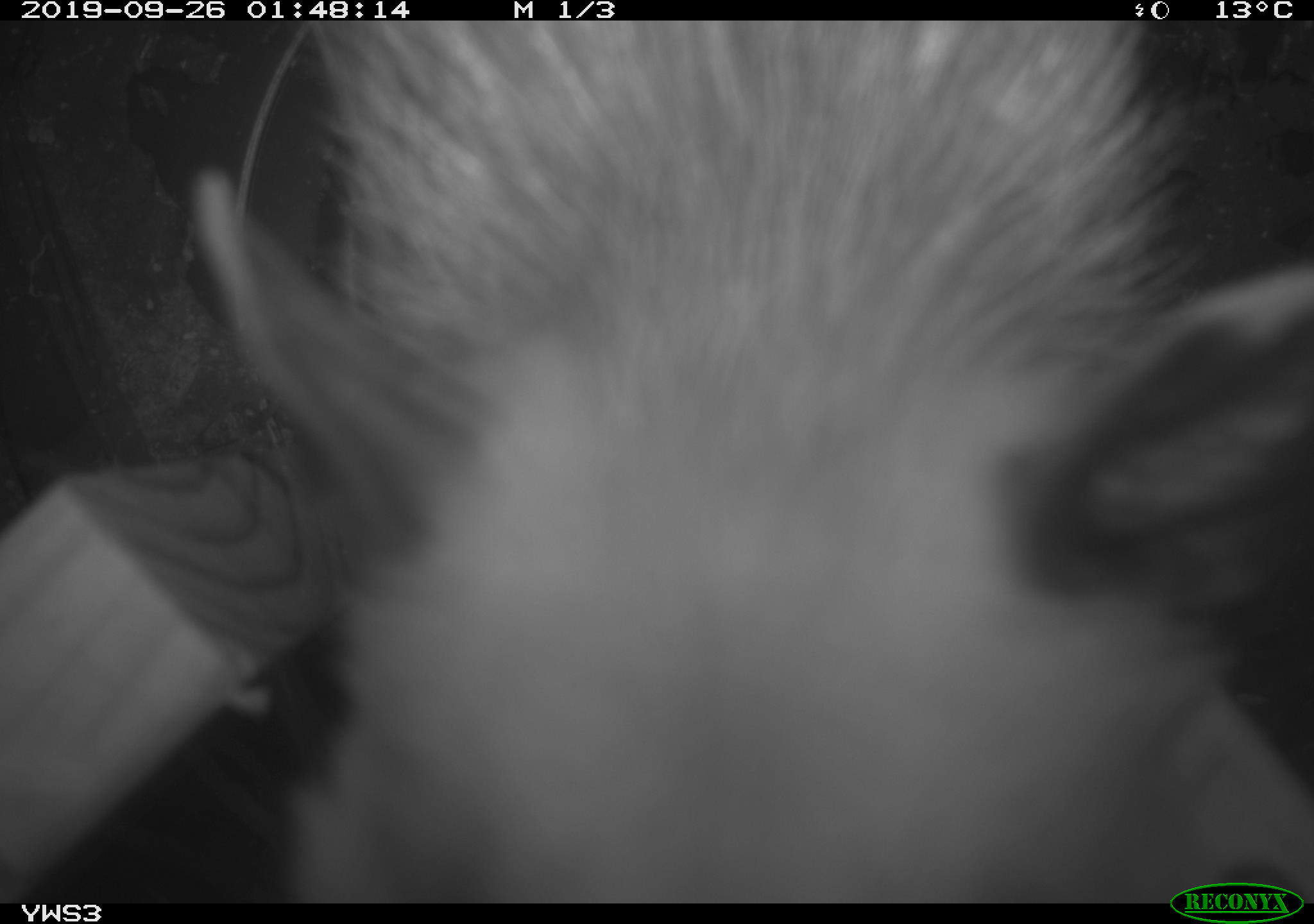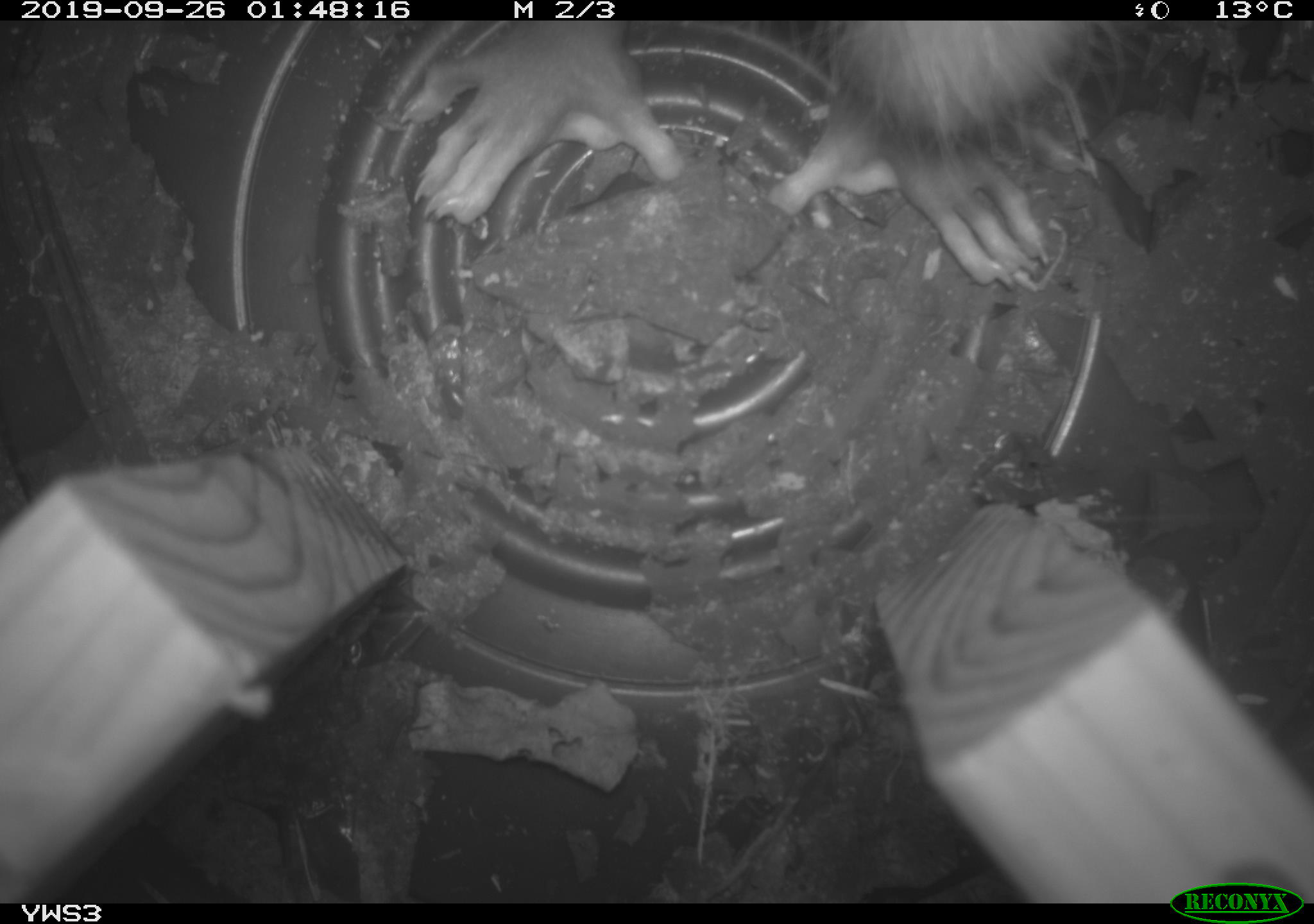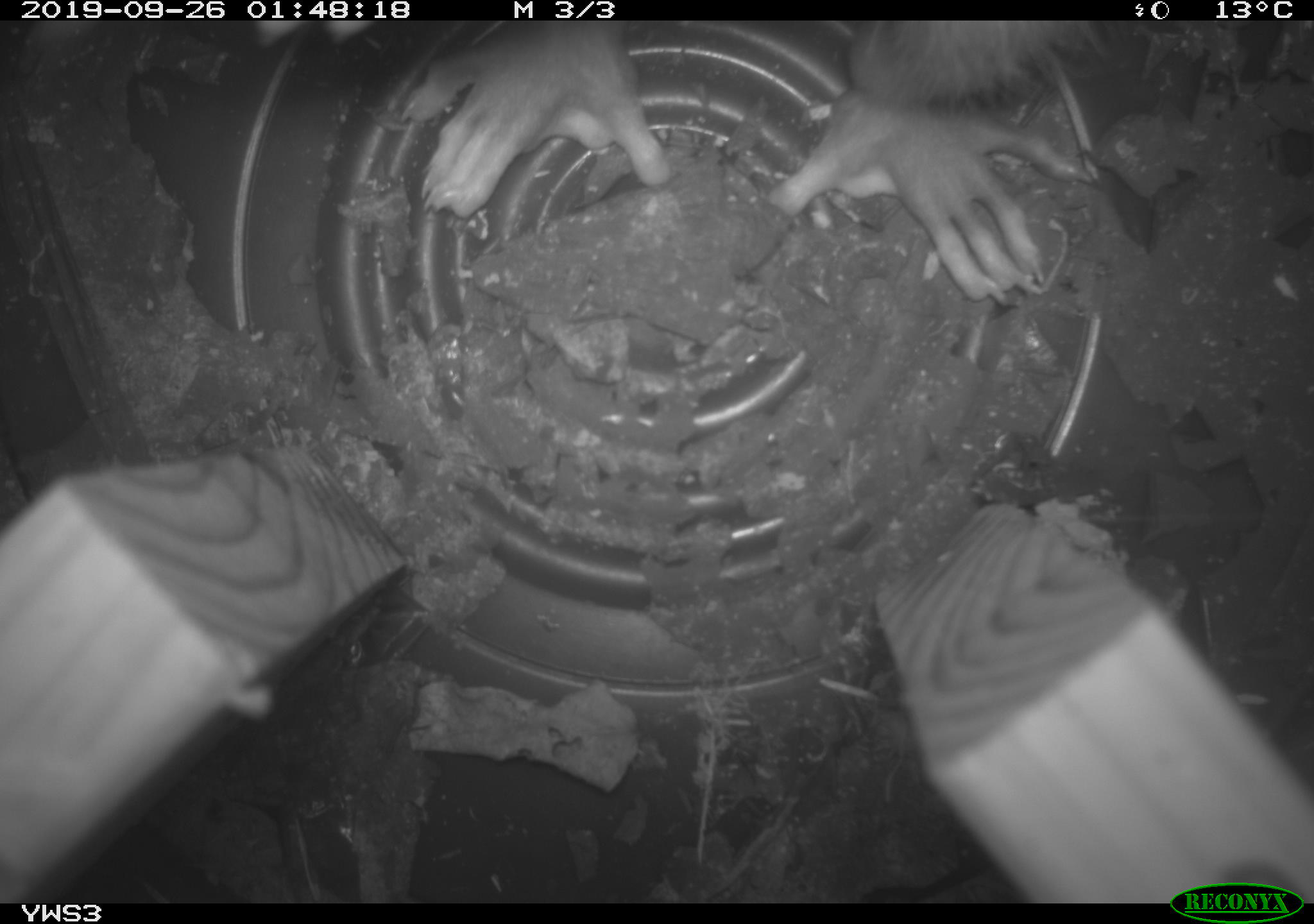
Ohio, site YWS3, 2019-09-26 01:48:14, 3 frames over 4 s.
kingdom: Animalia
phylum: Chordata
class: Mammalia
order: Didelphimorphia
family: Didelphidae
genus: Didelphis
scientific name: Didelphis virginiana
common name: virginia opossum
Virginia opossum (Didelphis virginiana).